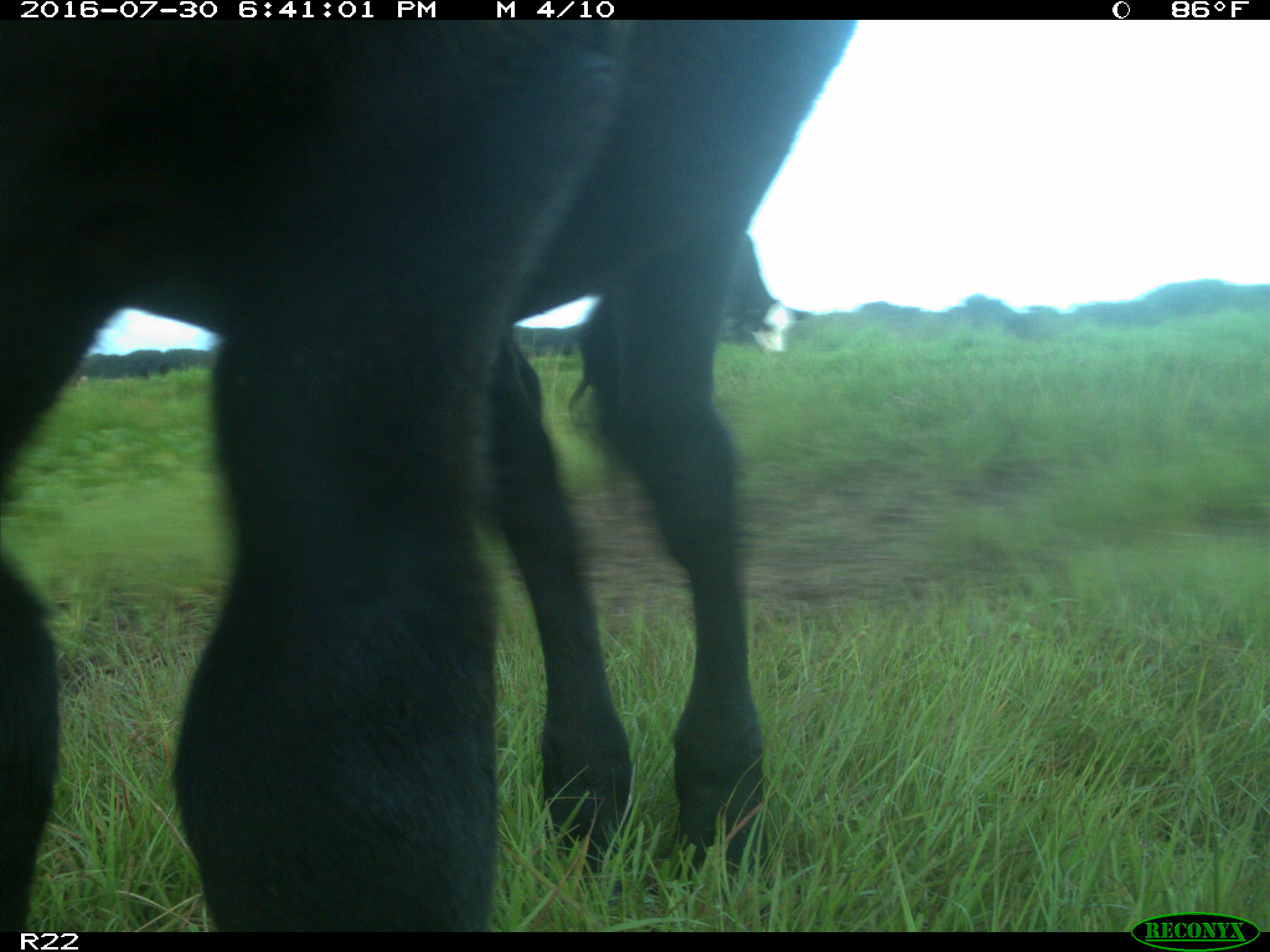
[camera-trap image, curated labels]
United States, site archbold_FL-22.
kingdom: Animalia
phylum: Chordata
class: Mammalia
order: Artiodactyla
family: Bovidae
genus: Bos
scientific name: Bos taurus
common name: domestic cow